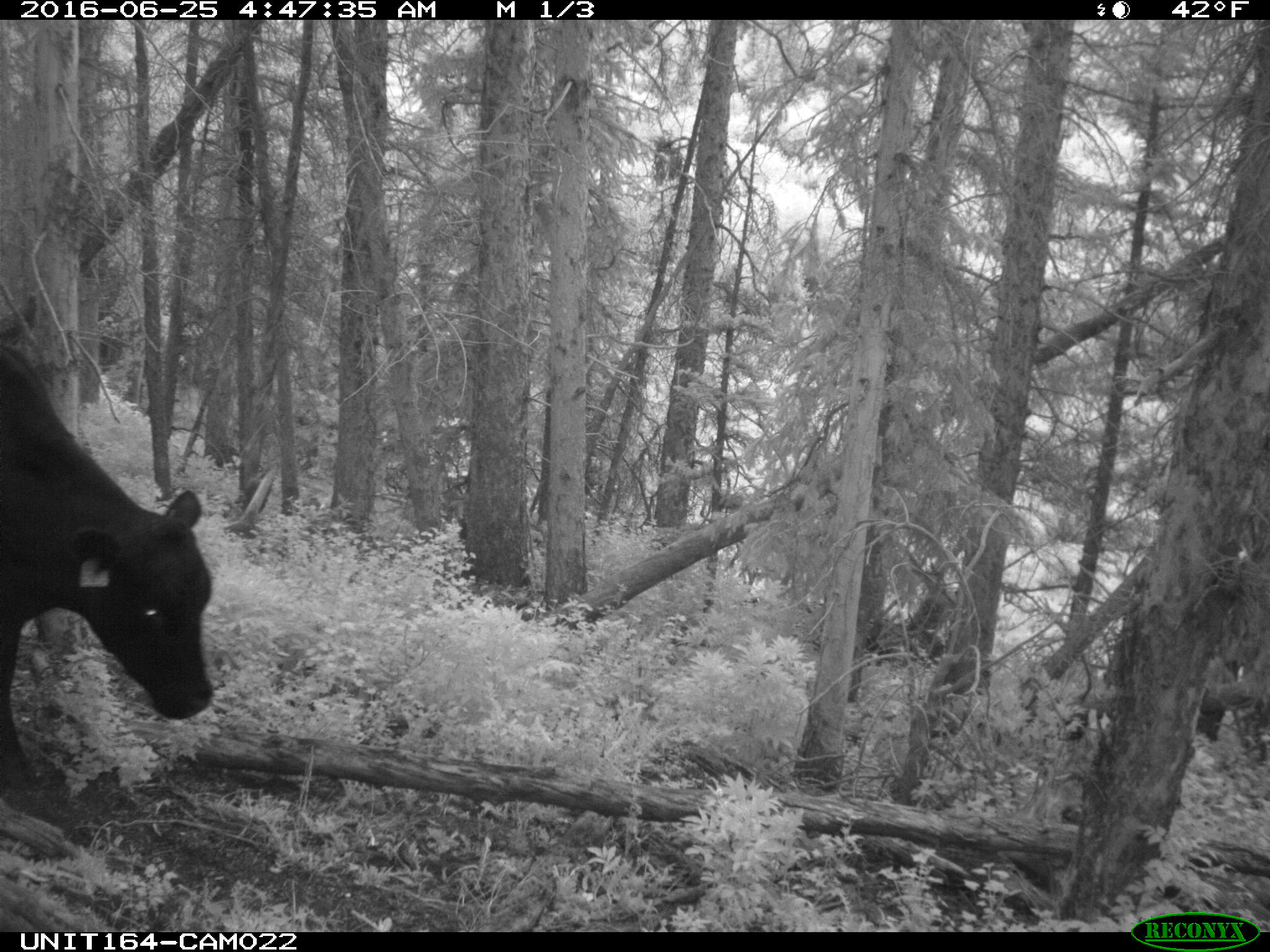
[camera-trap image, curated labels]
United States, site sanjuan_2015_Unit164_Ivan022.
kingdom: Animalia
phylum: Chordata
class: Mammalia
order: Artiodactyla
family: Bovidae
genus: Bos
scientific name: Bos taurus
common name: domestic cow